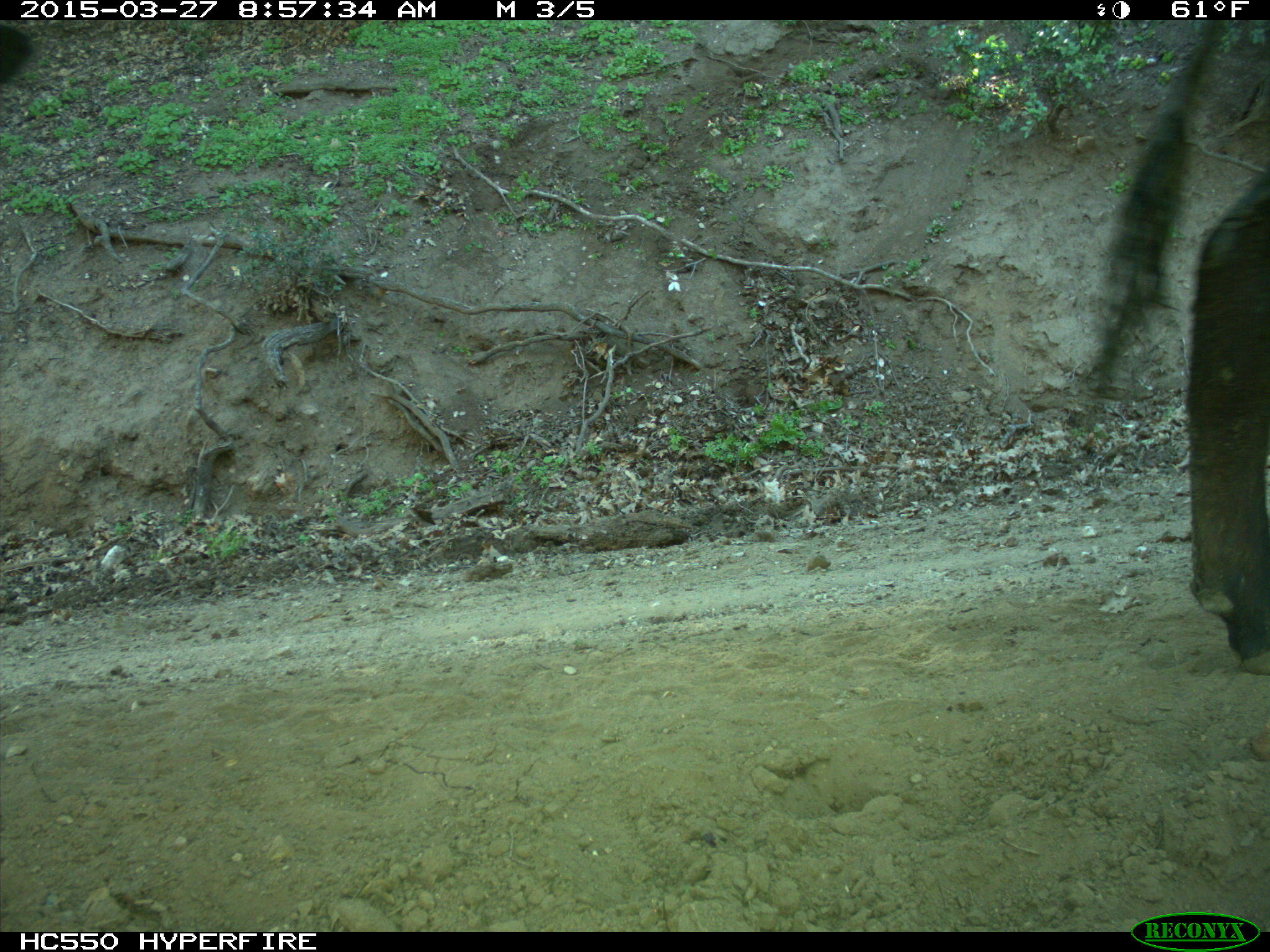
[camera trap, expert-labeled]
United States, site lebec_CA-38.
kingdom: Animalia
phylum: Chordata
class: Mammalia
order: Artiodactyla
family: Bovidae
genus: Bos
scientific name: Bos taurus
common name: domestic cow